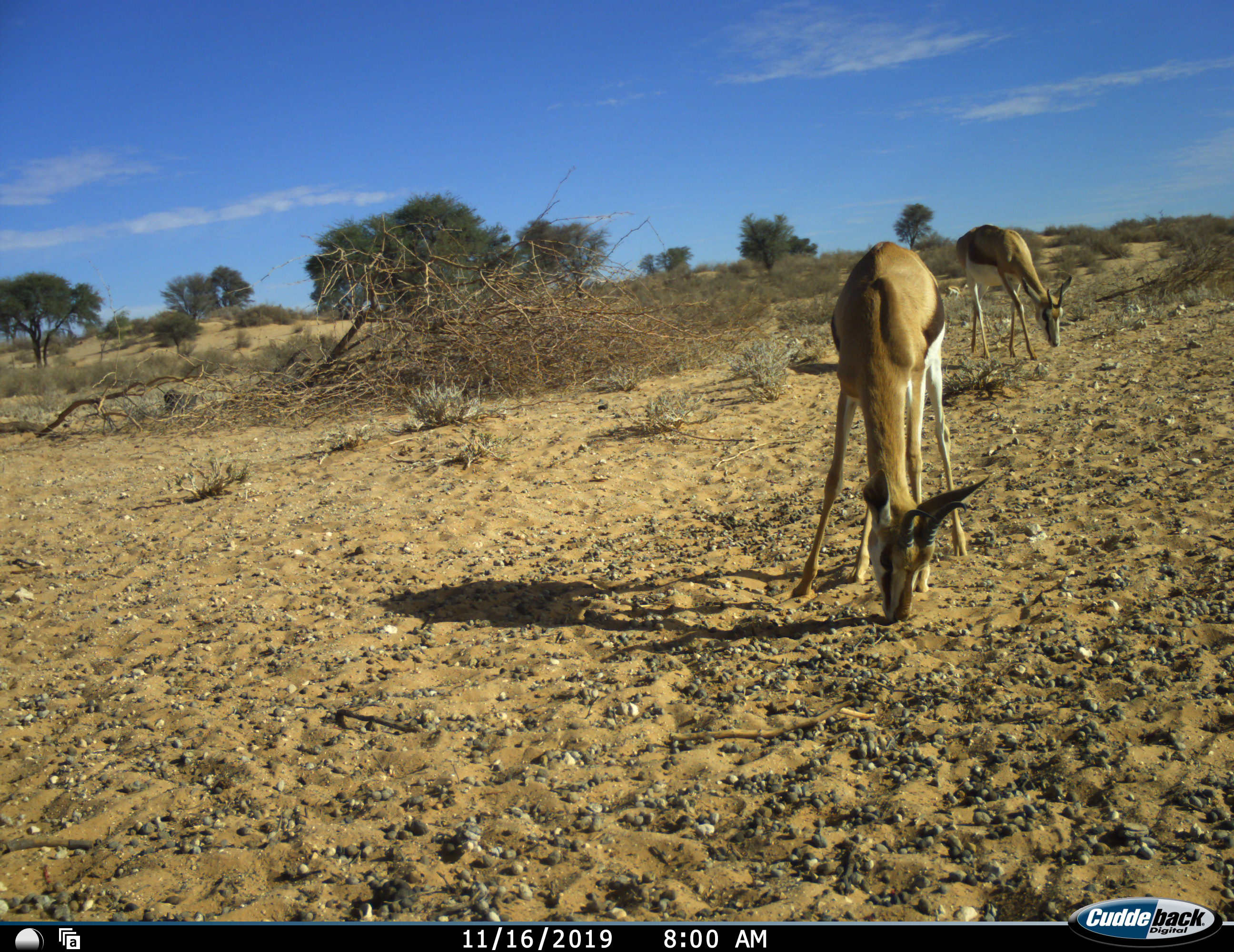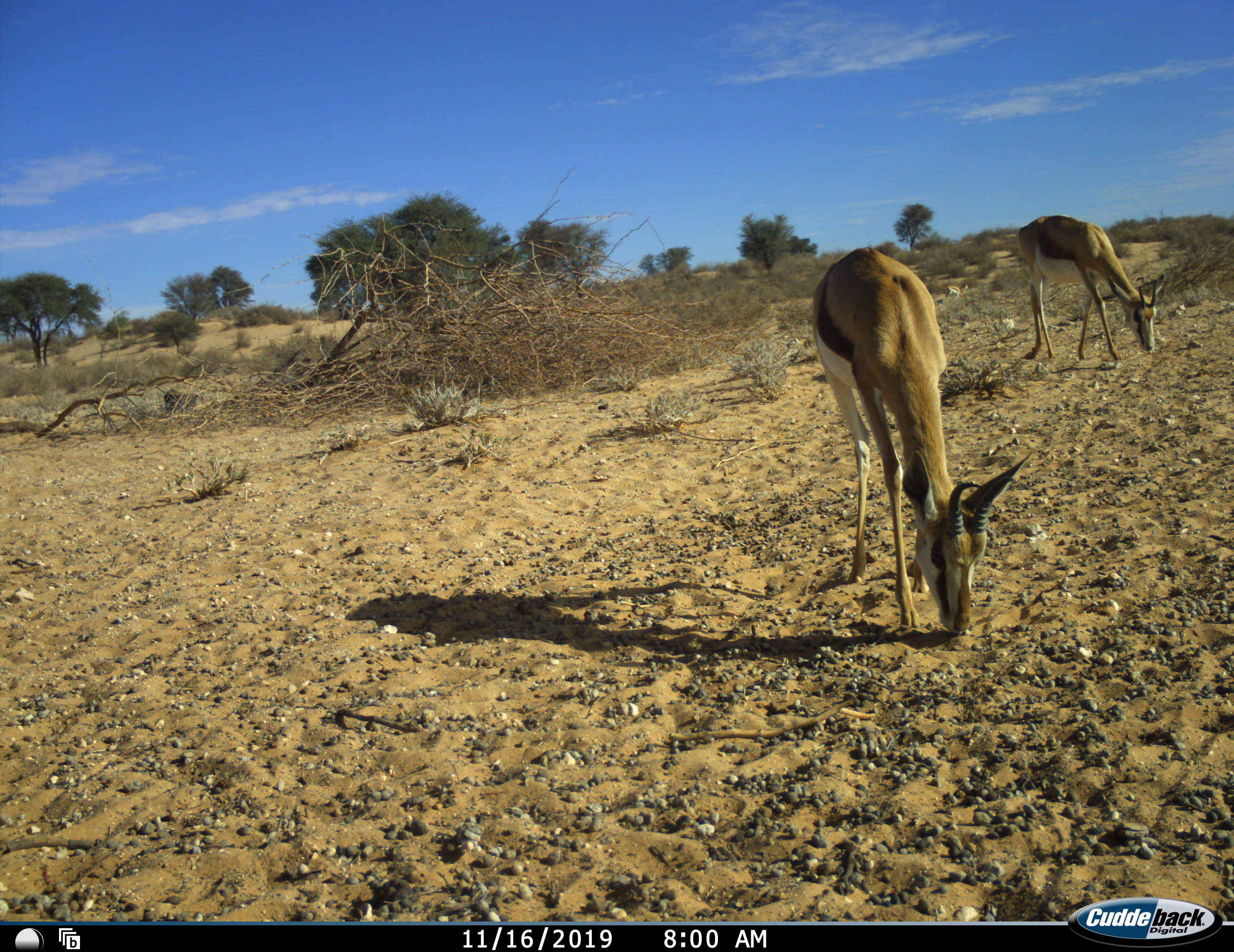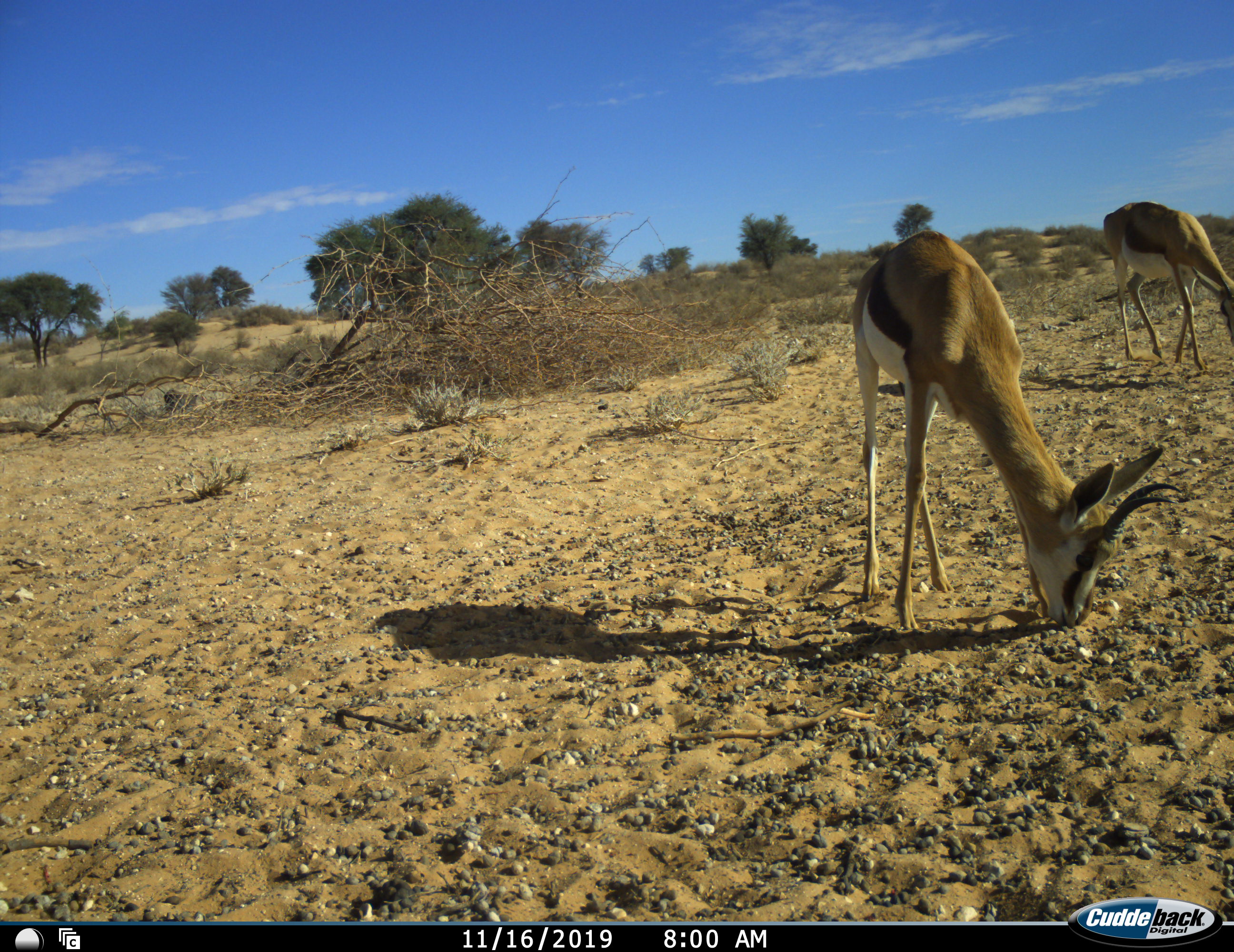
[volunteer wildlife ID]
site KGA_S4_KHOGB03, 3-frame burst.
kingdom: Animalia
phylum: Chordata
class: Mammalia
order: Artiodactyla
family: Bovidae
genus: Antidorcas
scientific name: Antidorcas marsupialis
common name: springbok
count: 2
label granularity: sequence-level